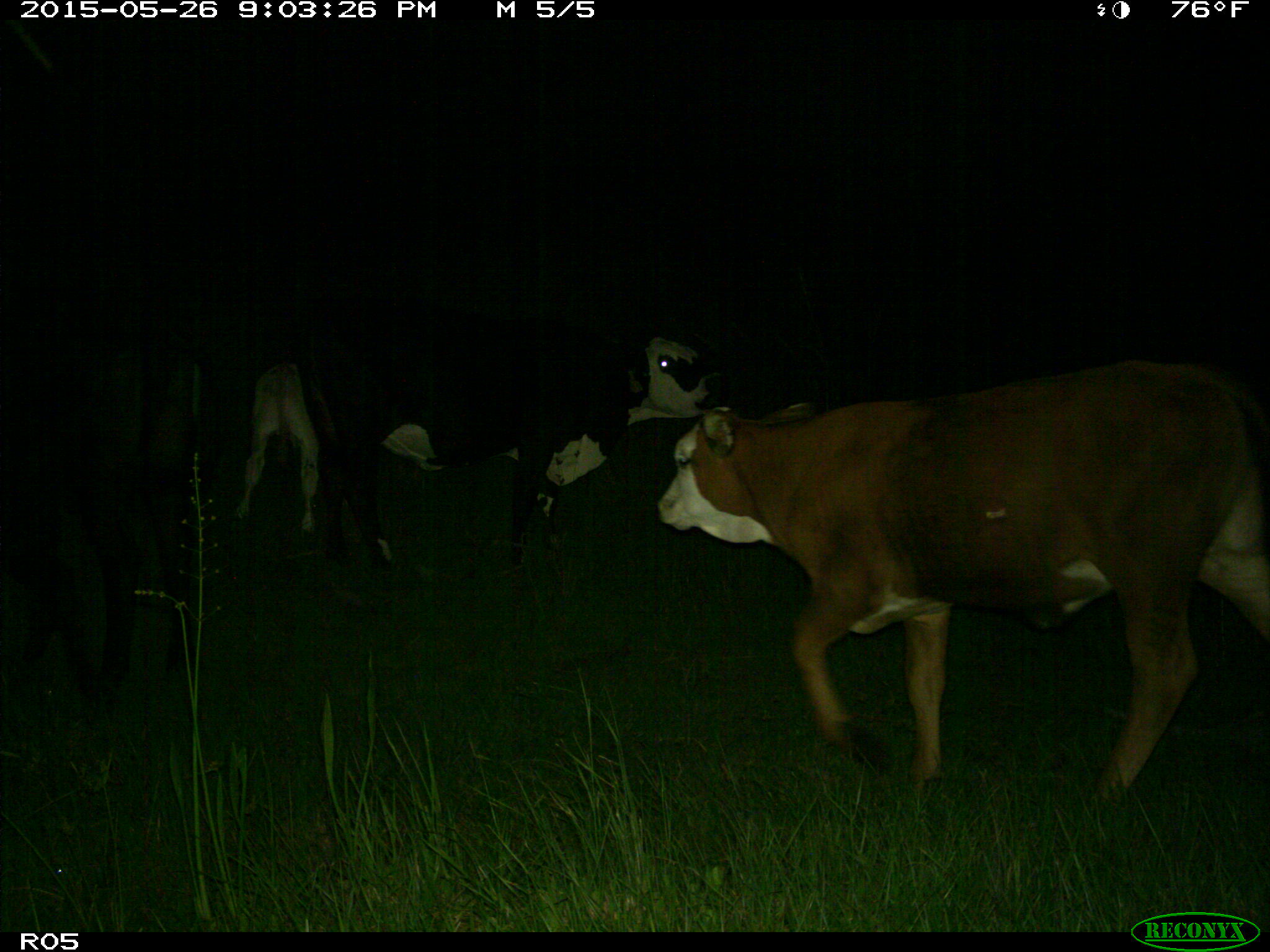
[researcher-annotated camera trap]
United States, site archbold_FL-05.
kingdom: Animalia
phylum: Chordata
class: Mammalia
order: Artiodactyla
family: Bovidae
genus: Bos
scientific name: Bos taurus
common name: domestic cow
Bos taurus (domestic cow).